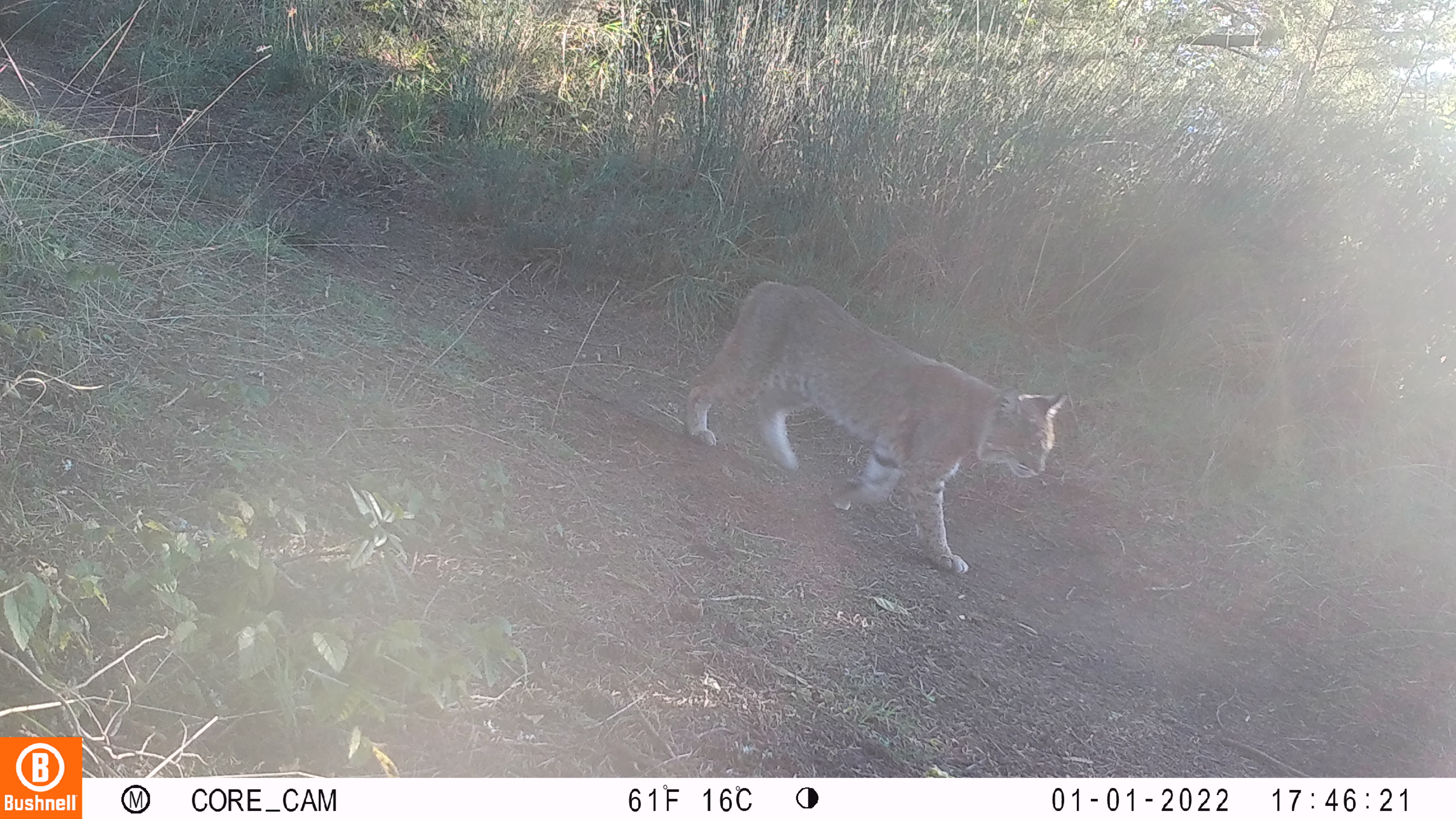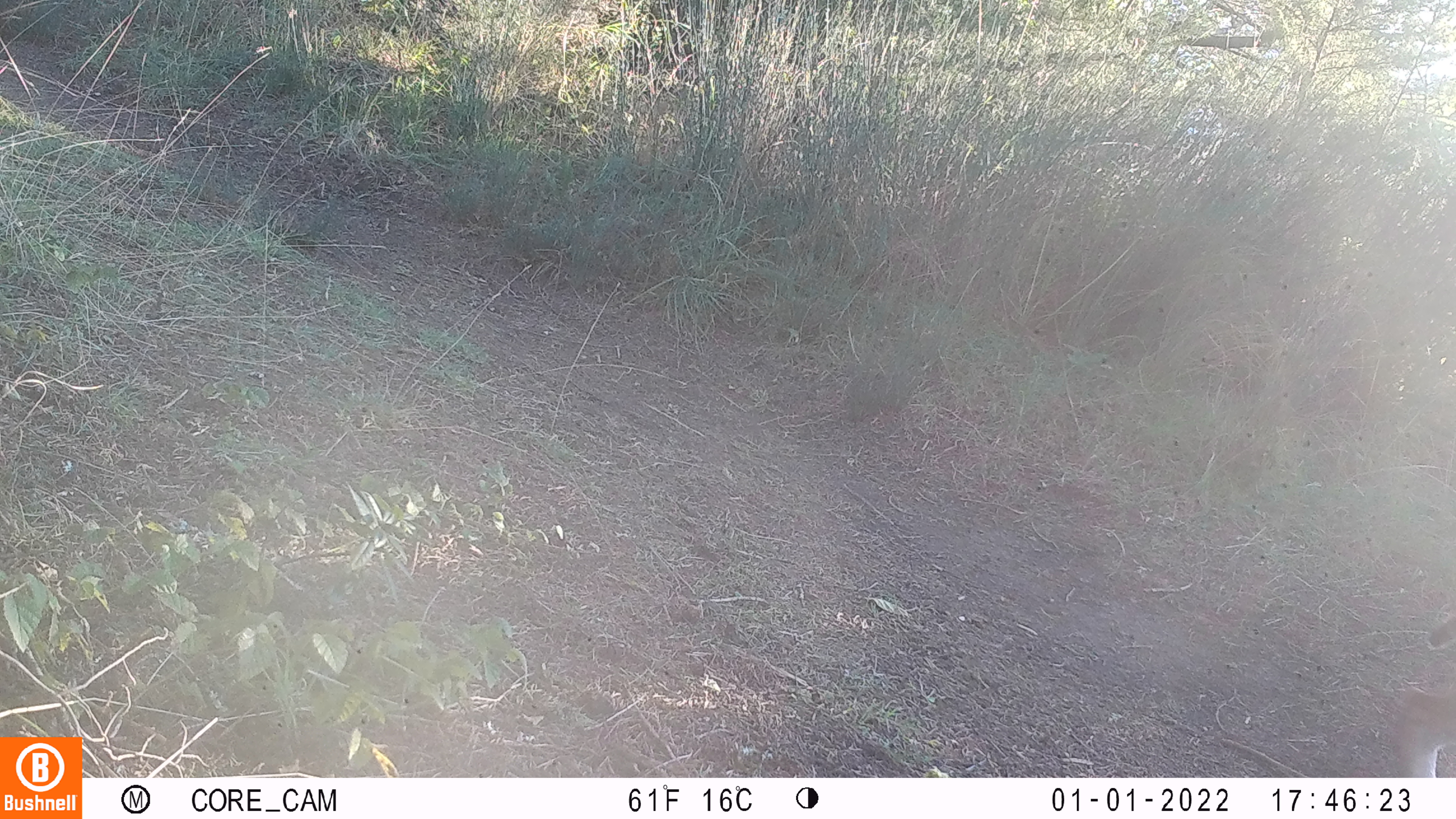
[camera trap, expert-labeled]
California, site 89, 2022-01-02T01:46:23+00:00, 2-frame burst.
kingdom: Animalia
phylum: Chordata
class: Mammalia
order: Carnivora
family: Felidae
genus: Lynx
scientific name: Lynx rufus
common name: bobcat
Bobcat (Lynx rufus).